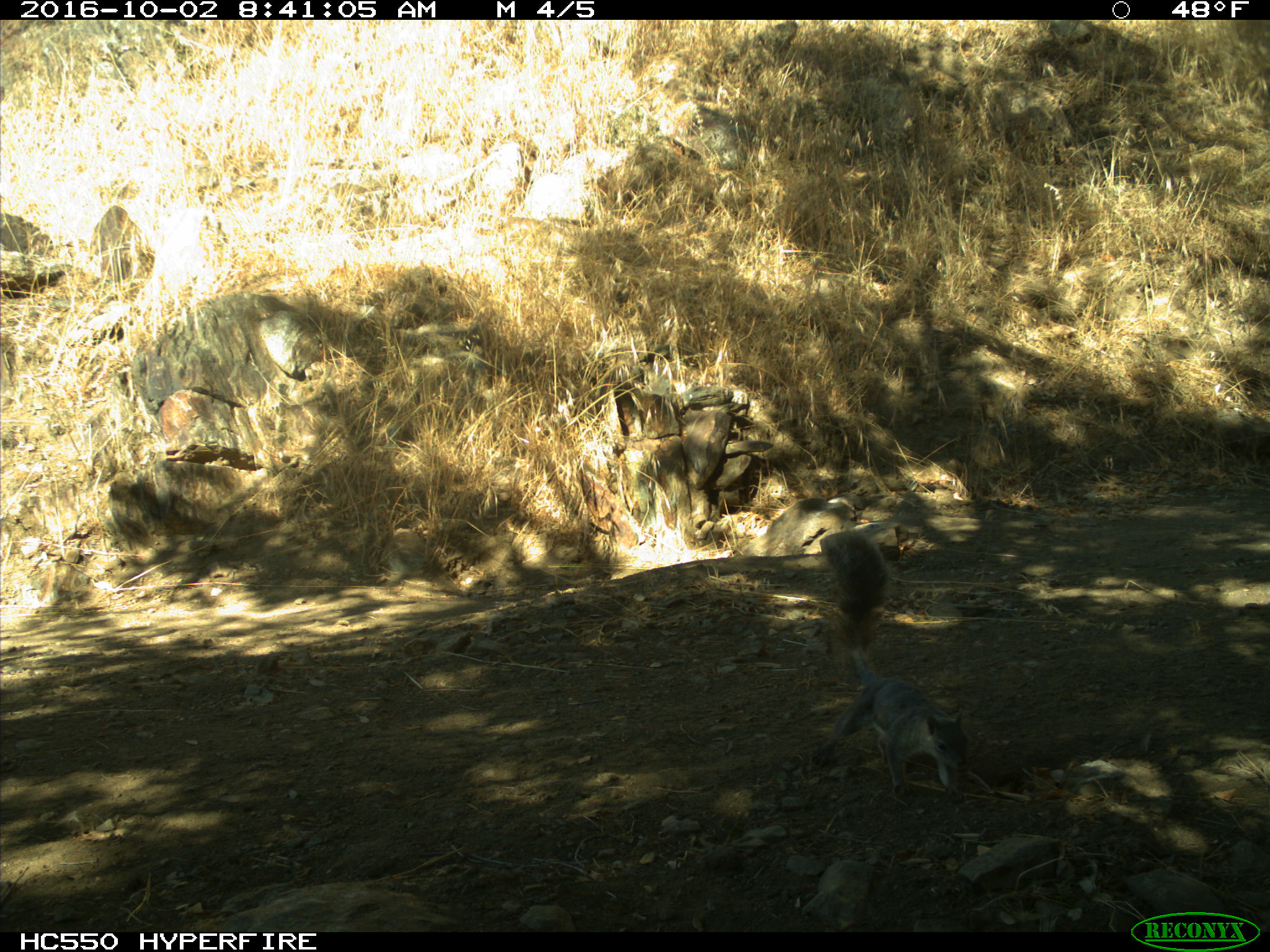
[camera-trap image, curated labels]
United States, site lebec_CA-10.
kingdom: Animalia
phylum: Chordata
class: Mammalia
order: Rodentia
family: Sciuridae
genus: Sciurus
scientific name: Sciurus carolinensis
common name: eastern gray squirrel